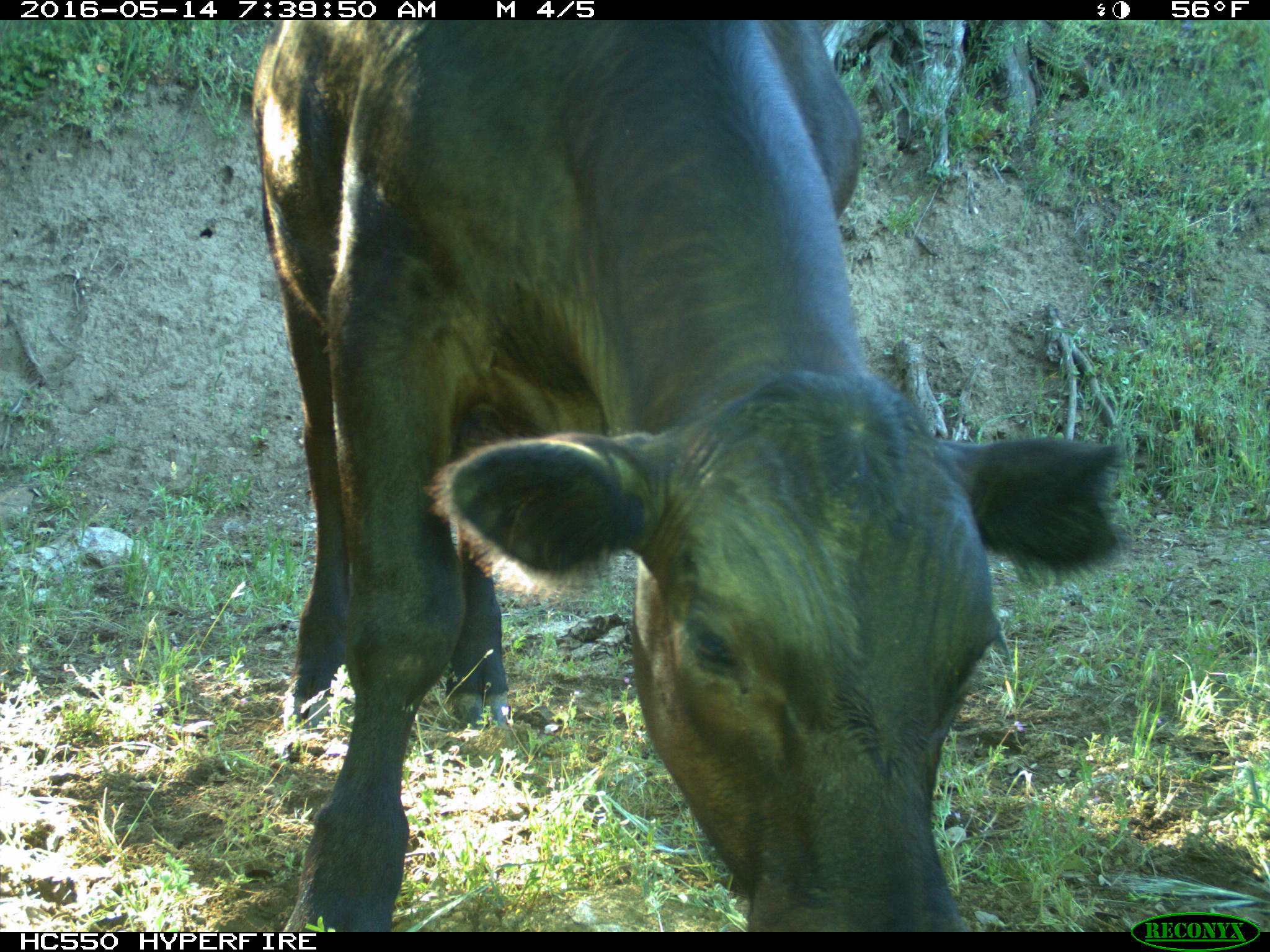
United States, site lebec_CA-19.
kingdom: Animalia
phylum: Chordata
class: Mammalia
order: Artiodactyla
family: Bovidae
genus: Bos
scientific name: Bos taurus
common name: domestic cow